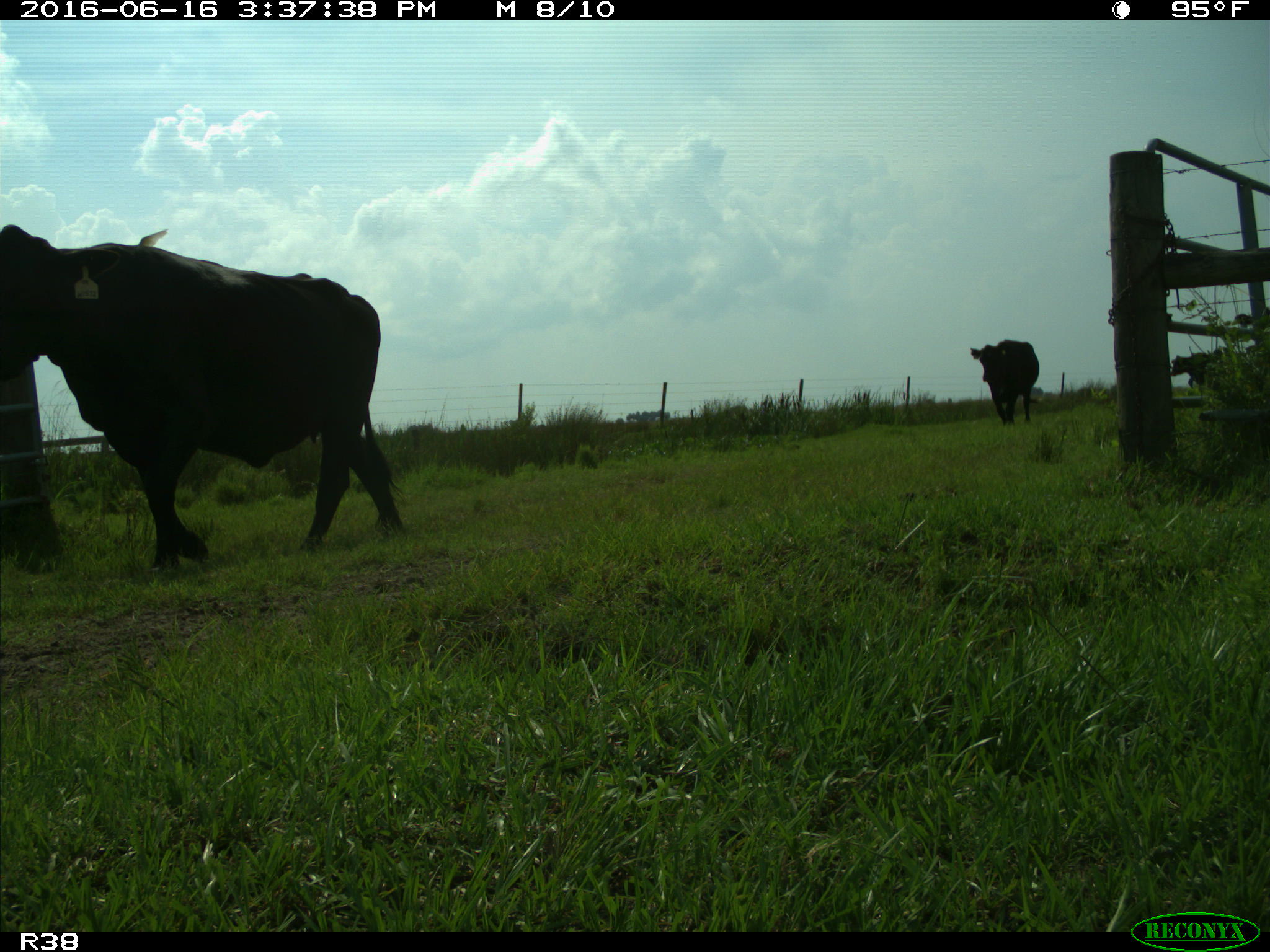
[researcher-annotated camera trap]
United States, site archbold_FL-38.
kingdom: Animalia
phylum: Chordata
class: Mammalia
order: Artiodactyla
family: Bovidae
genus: Bos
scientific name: Bos taurus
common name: domestic cow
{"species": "Bos taurus (domestic cow)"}